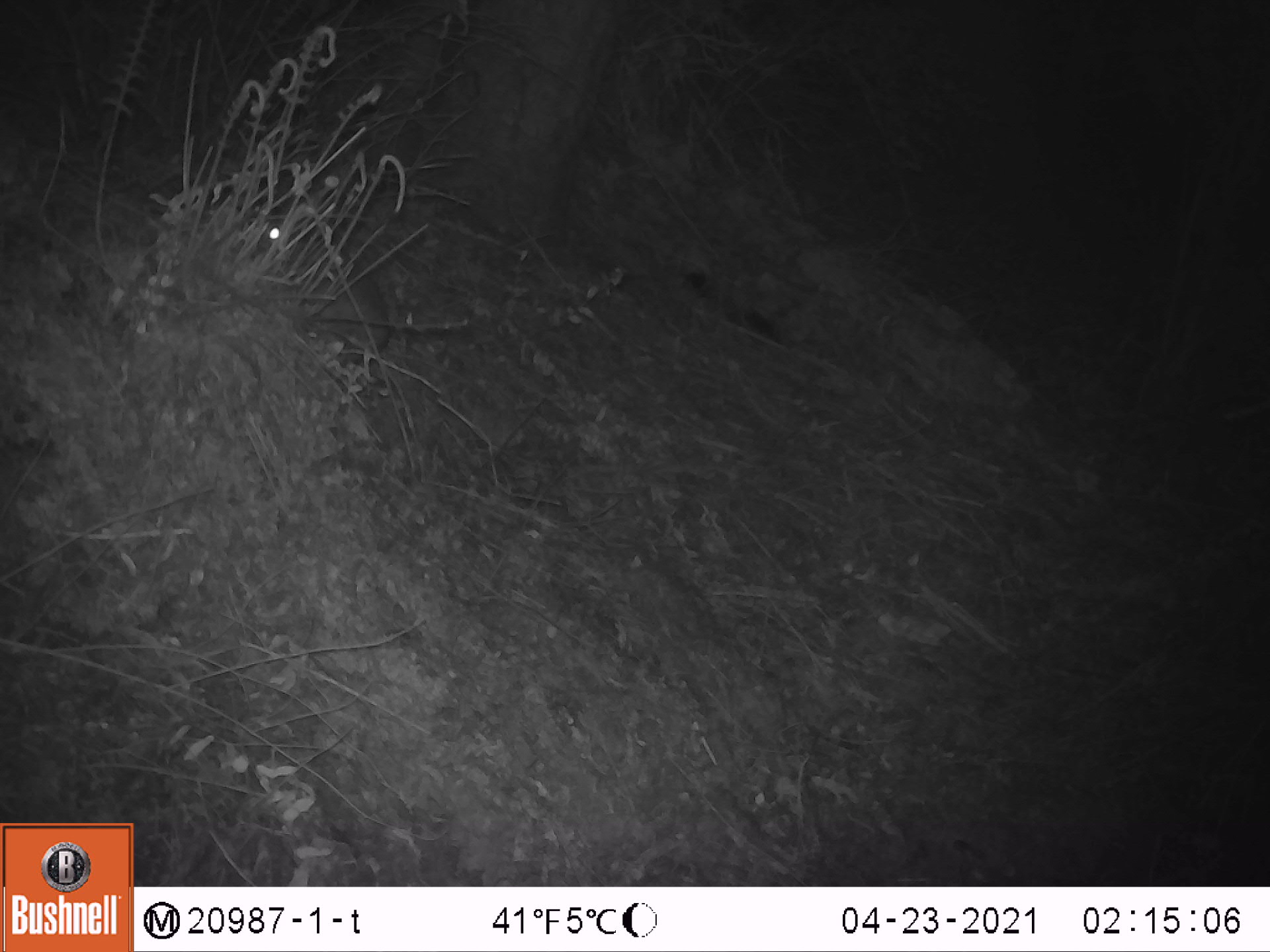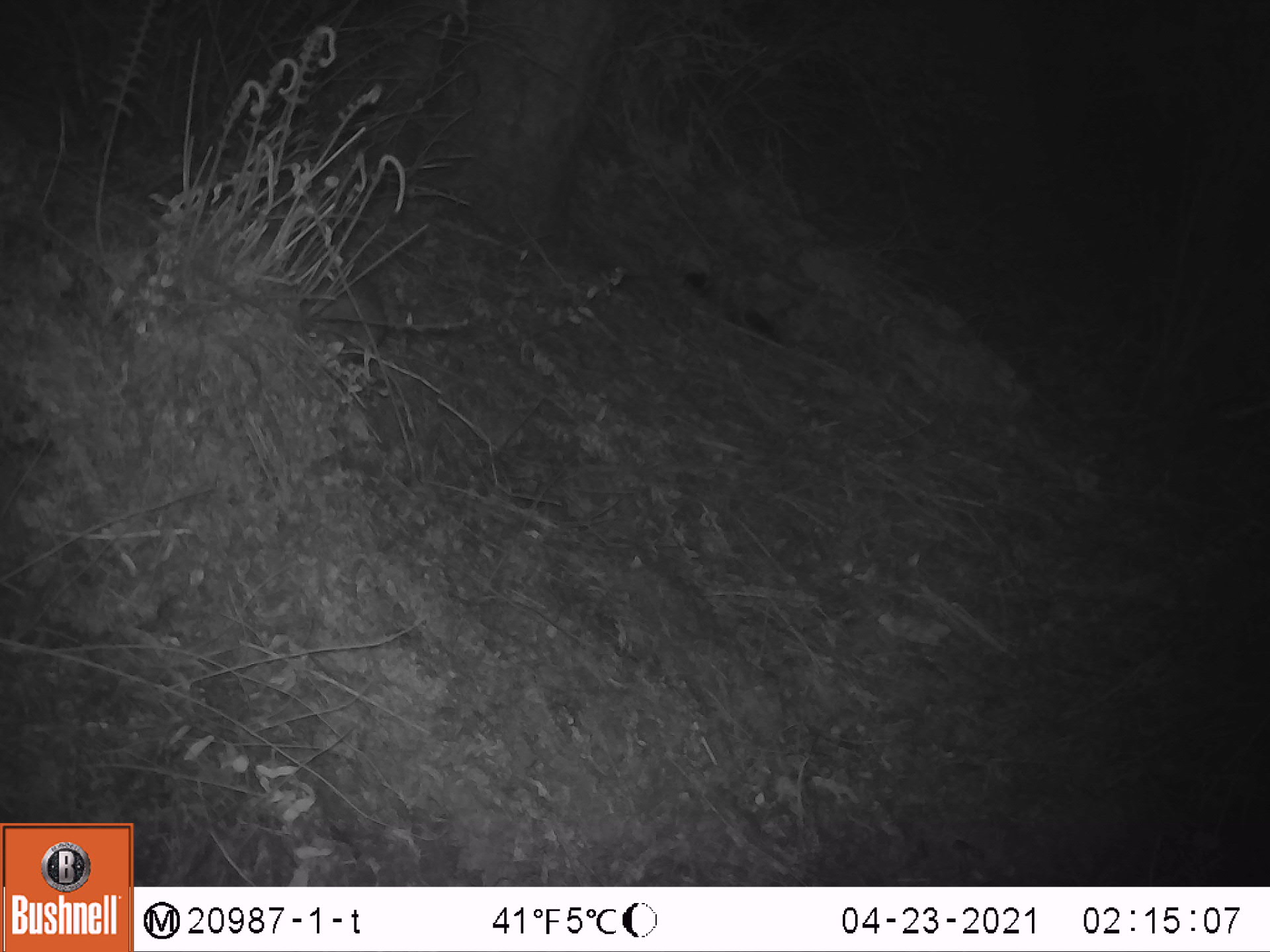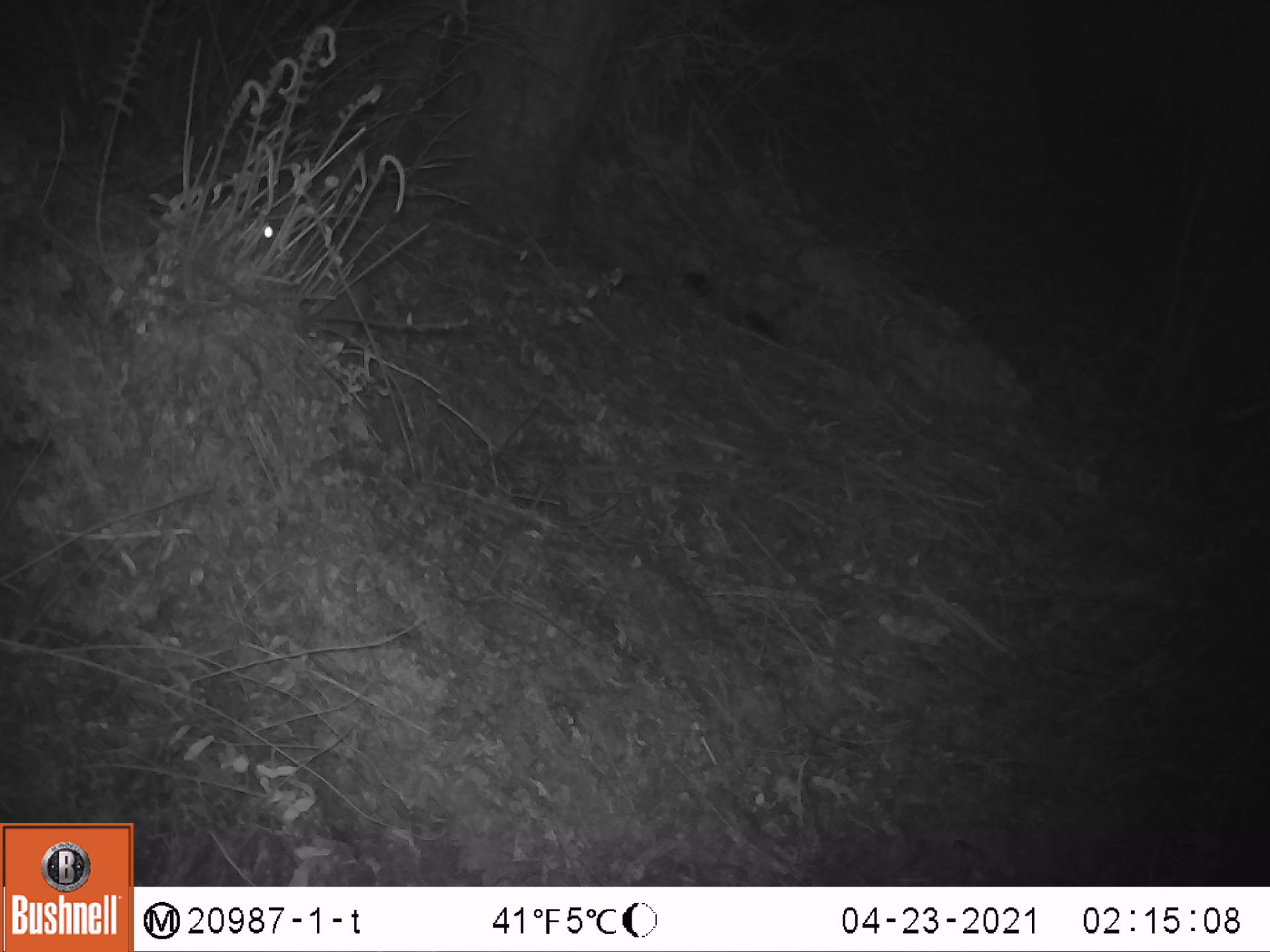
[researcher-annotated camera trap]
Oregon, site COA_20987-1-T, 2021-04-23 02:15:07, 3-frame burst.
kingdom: Animalia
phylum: Chordata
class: Mammalia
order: Lagomorpha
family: Leporidae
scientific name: Leporidae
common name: hares and rabbits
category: leporidae family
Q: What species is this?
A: Leporidae family (hares and rabbits) (Leporidae).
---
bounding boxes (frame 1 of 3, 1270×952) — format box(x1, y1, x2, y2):
leporidae family: box(228, 193, 400, 356)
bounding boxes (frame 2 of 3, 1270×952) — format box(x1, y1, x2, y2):
leporidae family: box(242, 220, 390, 370)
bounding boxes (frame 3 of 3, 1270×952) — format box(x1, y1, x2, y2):
leporidae family: box(215, 193, 378, 344)